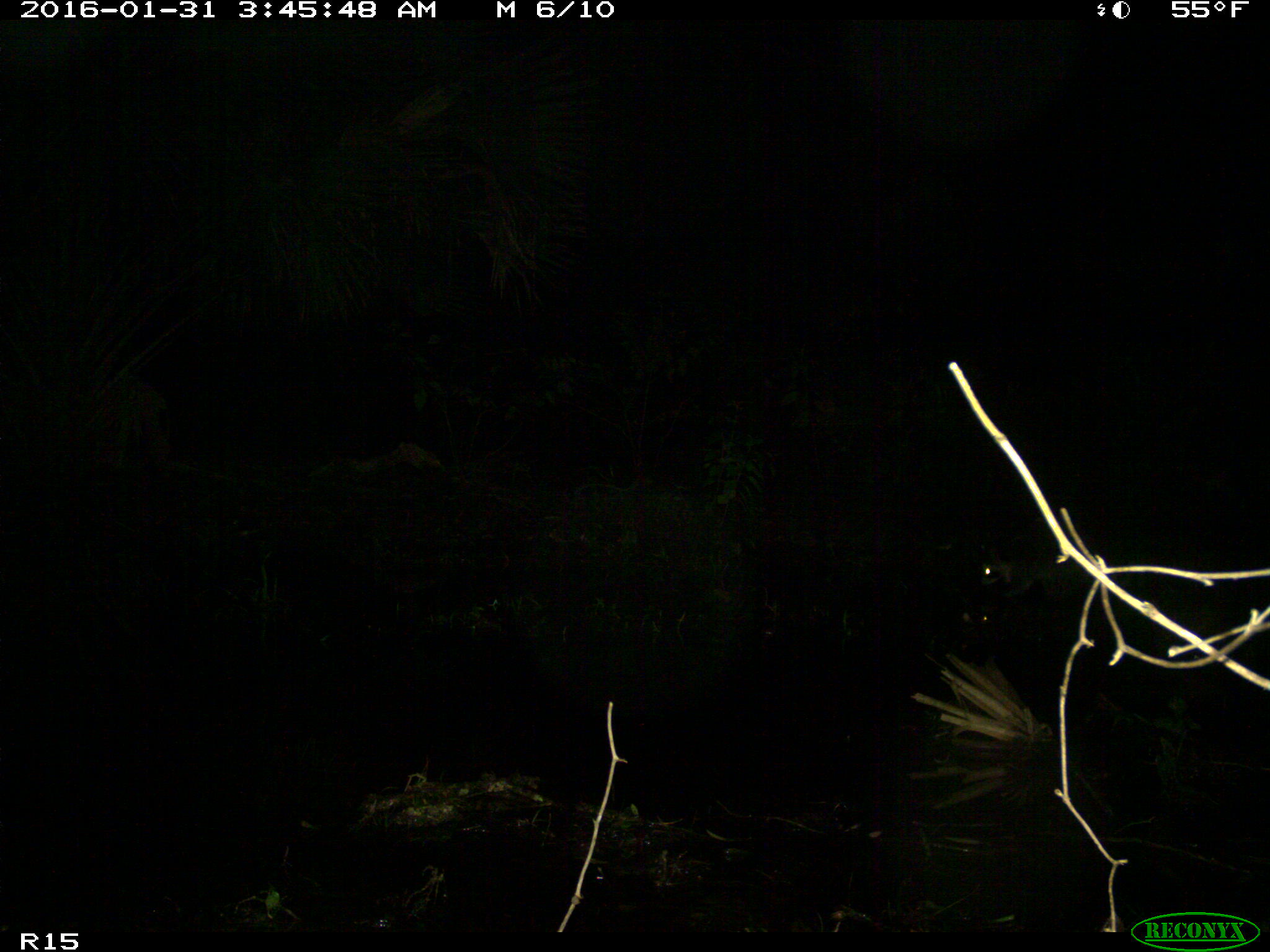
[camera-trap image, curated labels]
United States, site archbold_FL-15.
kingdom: Animalia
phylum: Chordata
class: Mammalia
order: Carnivora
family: Procyonidae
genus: Procyon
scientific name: Procyon lotor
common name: common raccoon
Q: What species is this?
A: Procyon lotor (common raccoon).